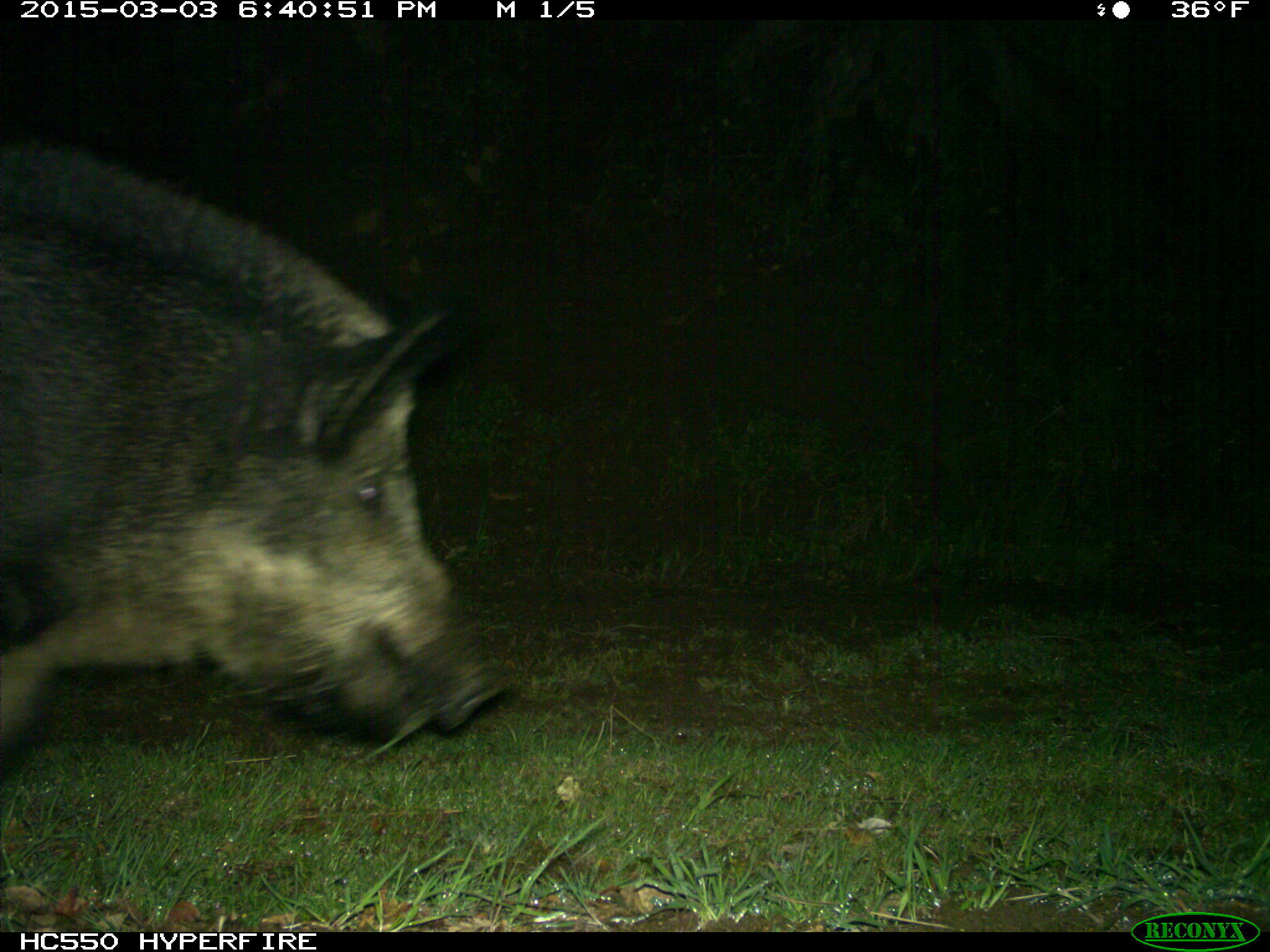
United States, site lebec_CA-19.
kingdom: Animalia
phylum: Chordata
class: Mammalia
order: Artiodactyla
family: Suidae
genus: Sus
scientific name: Sus scrofa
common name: wild boar